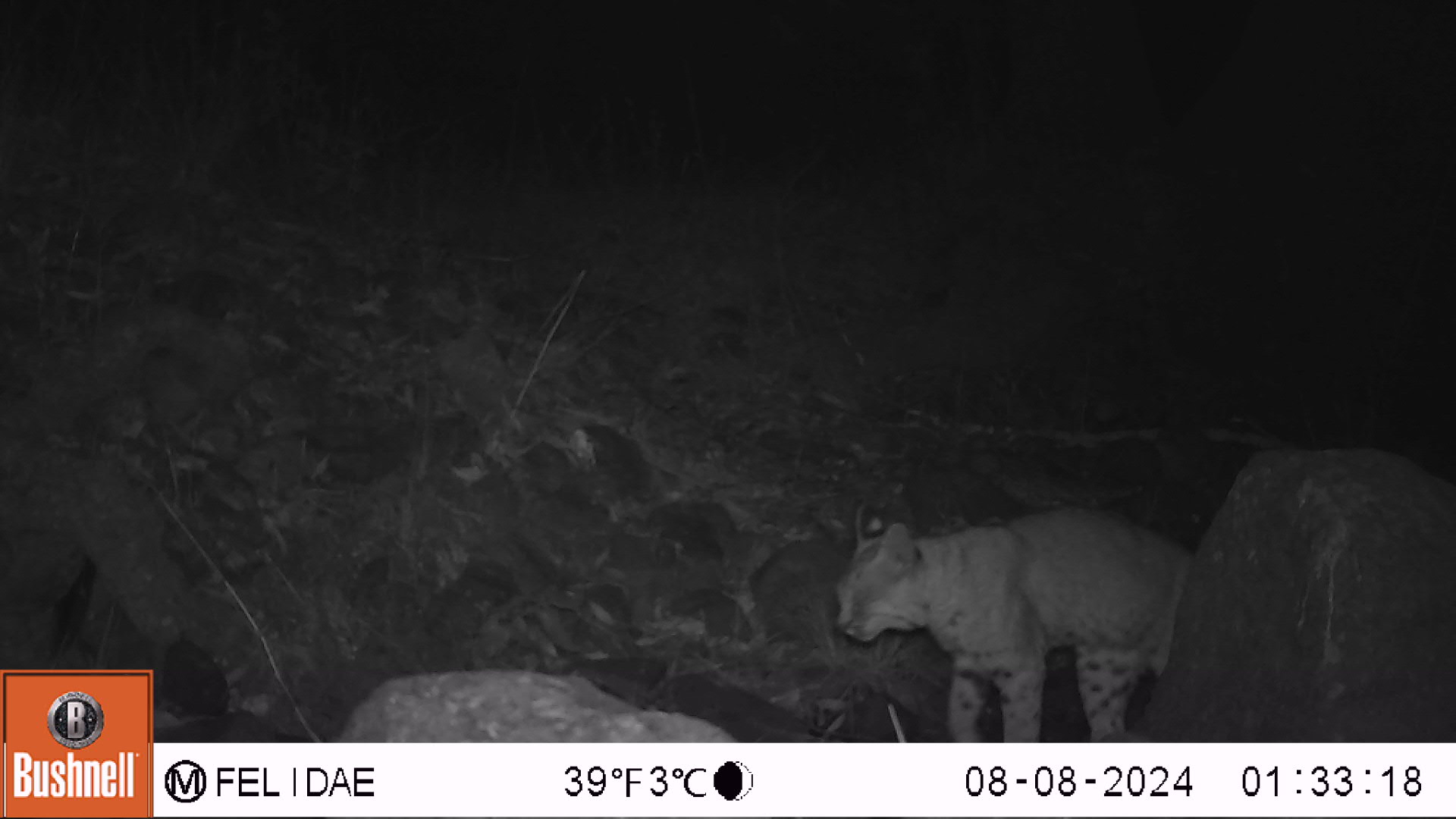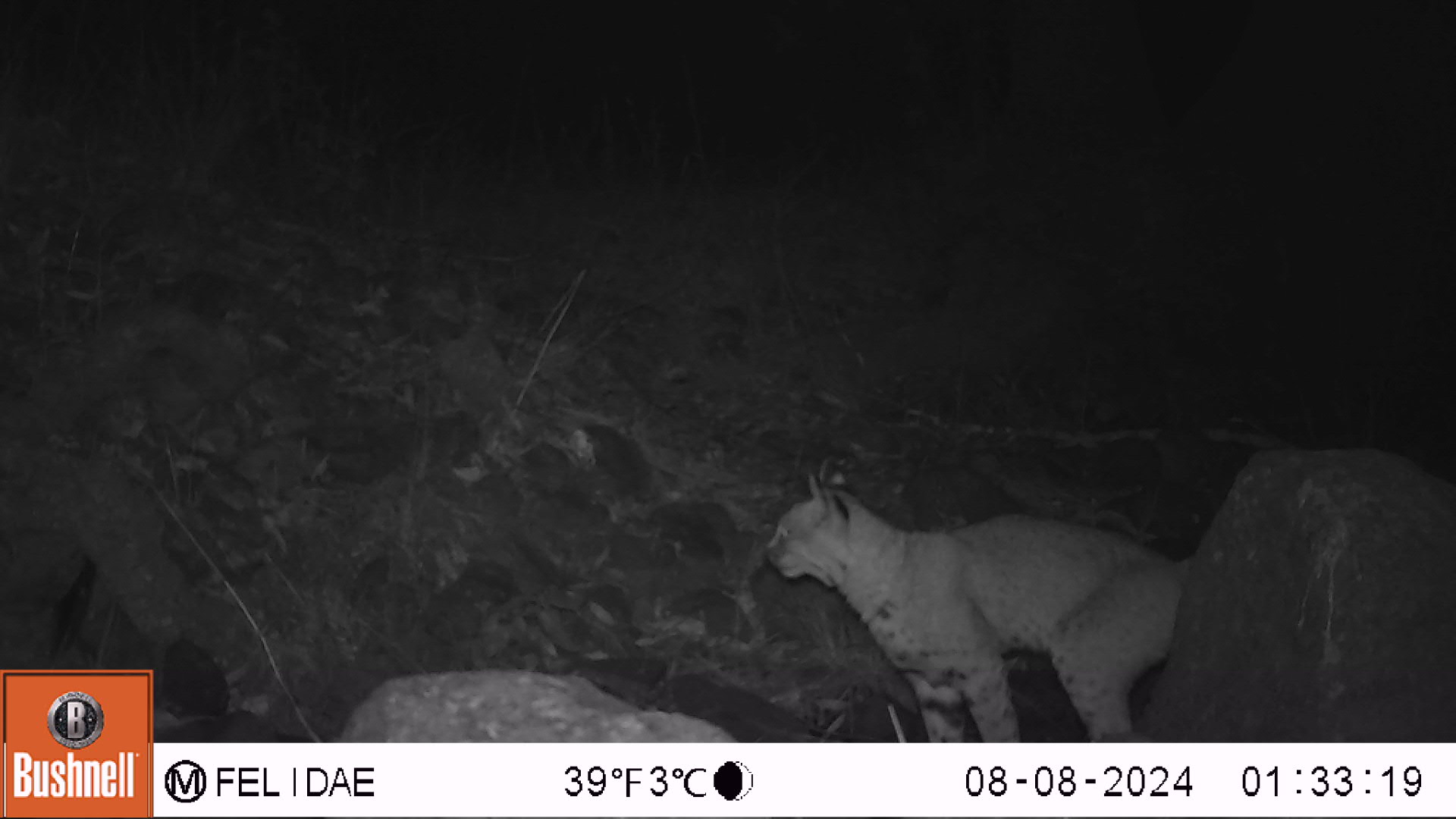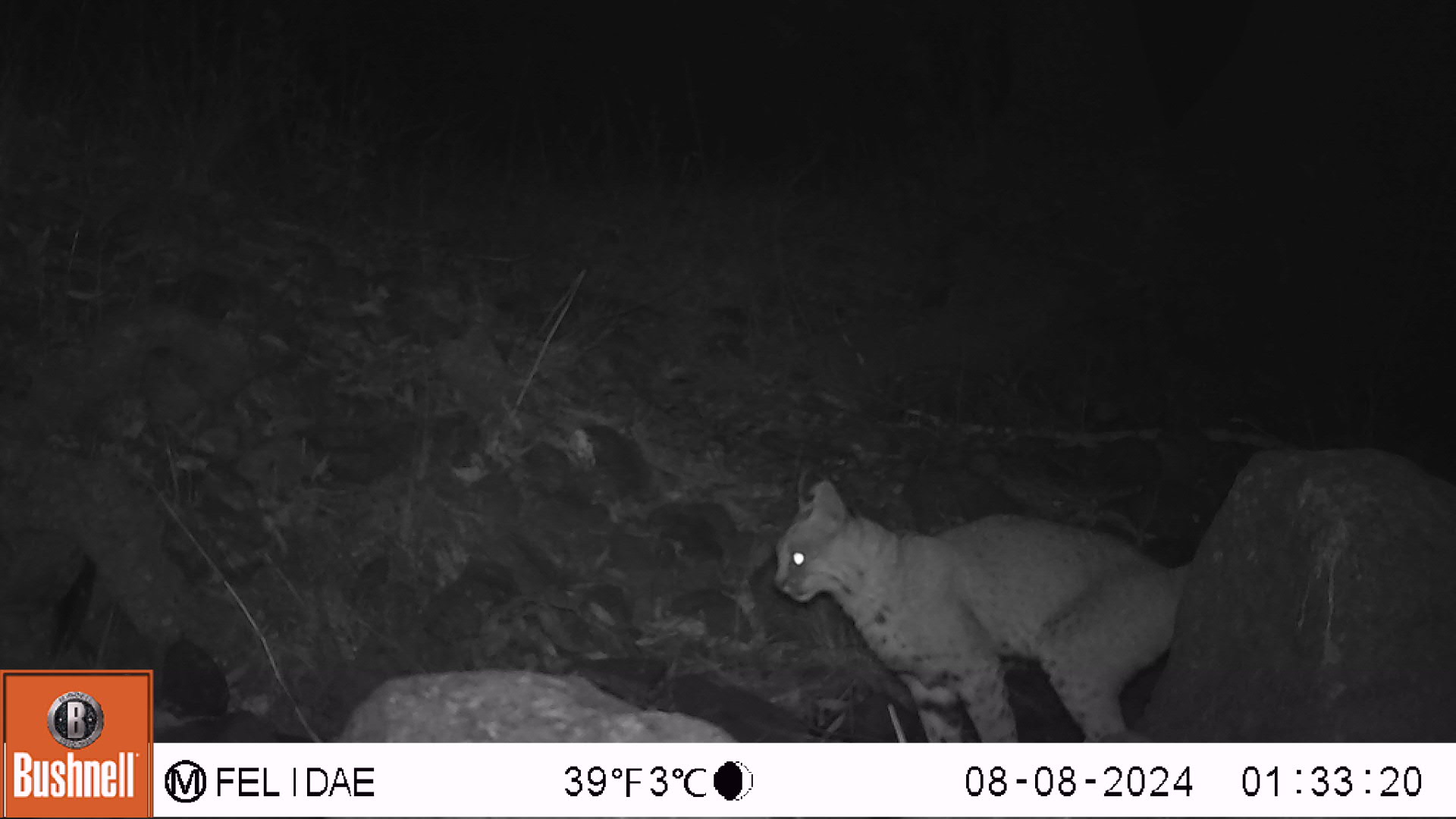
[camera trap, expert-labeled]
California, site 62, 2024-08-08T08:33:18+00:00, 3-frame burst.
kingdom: Animalia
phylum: Chordata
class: Mammalia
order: Carnivora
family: Felidae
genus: Lynx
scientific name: Lynx rufus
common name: bobcat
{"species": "bobcat (Lynx rufus)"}